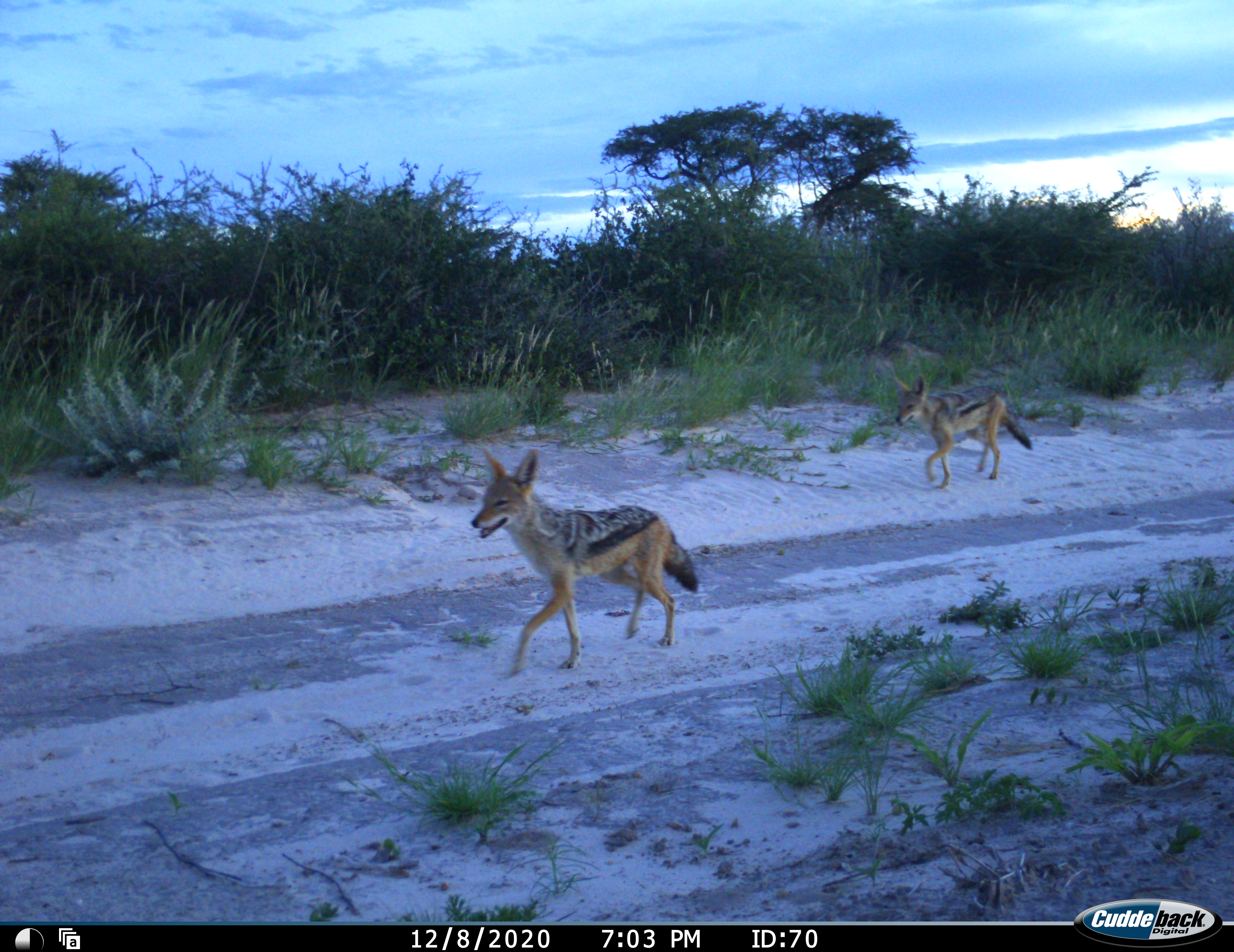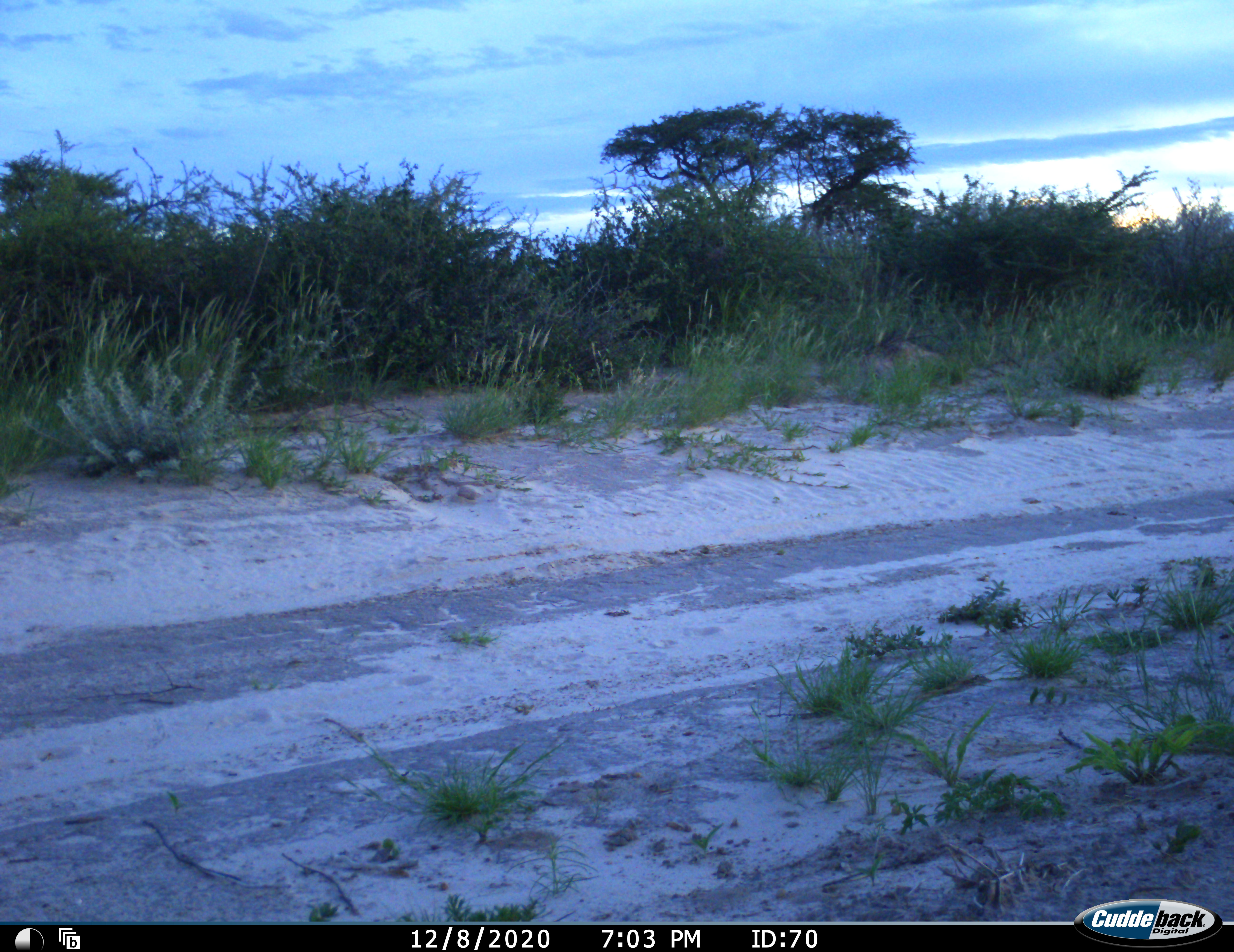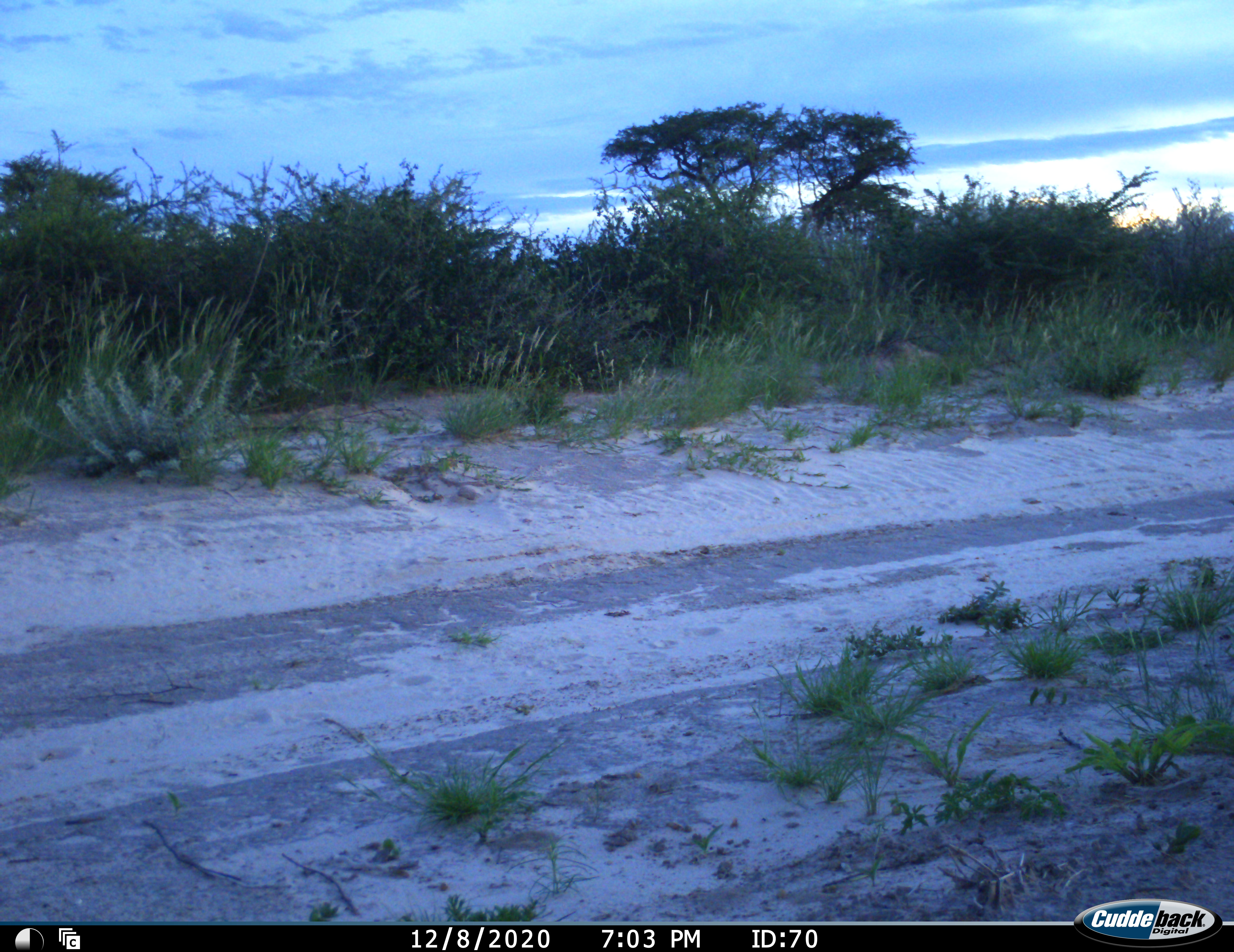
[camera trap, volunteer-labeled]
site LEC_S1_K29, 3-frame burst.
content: unidentified animal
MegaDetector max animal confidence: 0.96